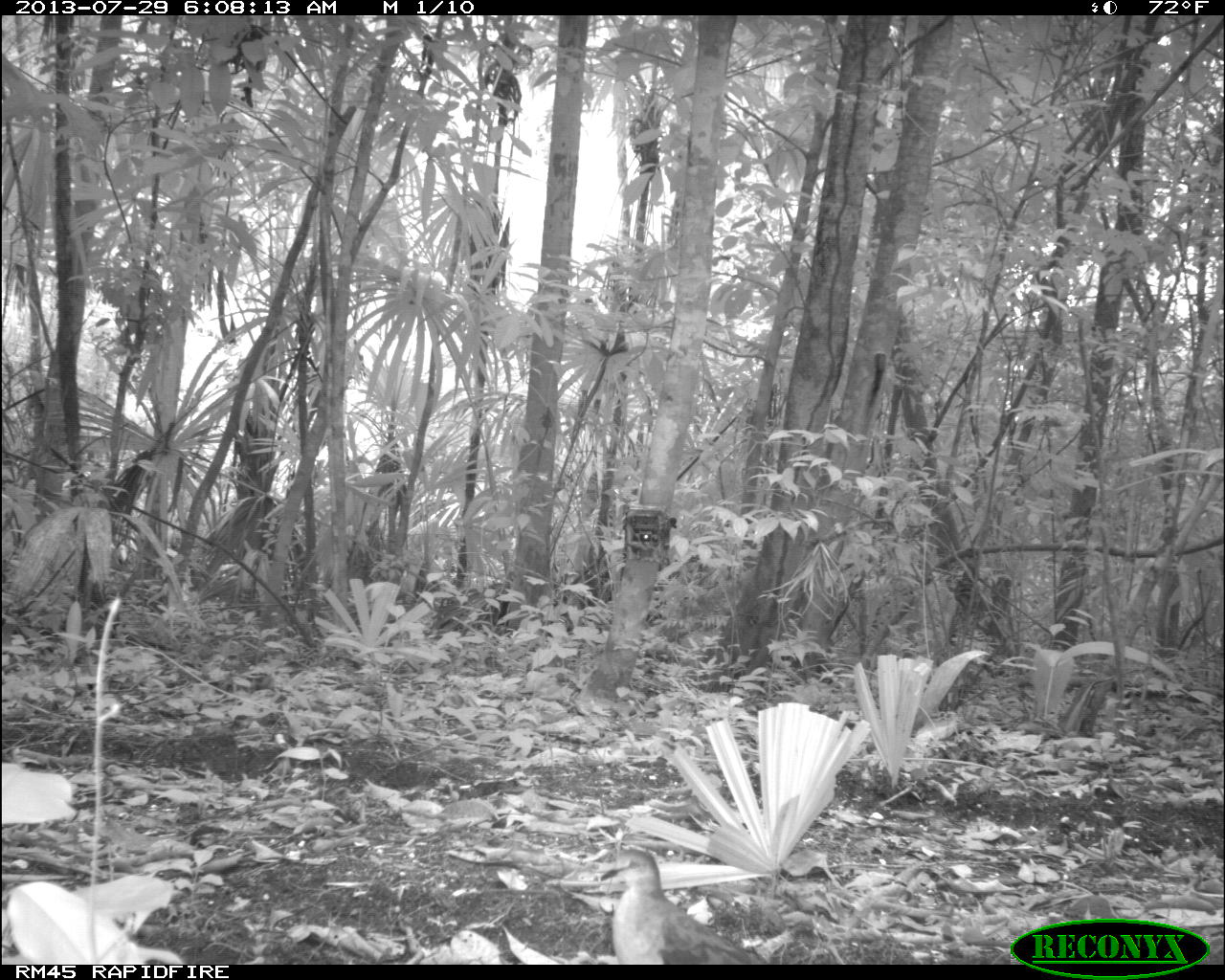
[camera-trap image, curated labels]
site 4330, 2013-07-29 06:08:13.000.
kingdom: Animalia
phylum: Chordata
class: Aves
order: Columbiformes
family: Columbidae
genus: Leptotila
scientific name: Leptotila plumbeiceps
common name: gray-headed dove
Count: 1.